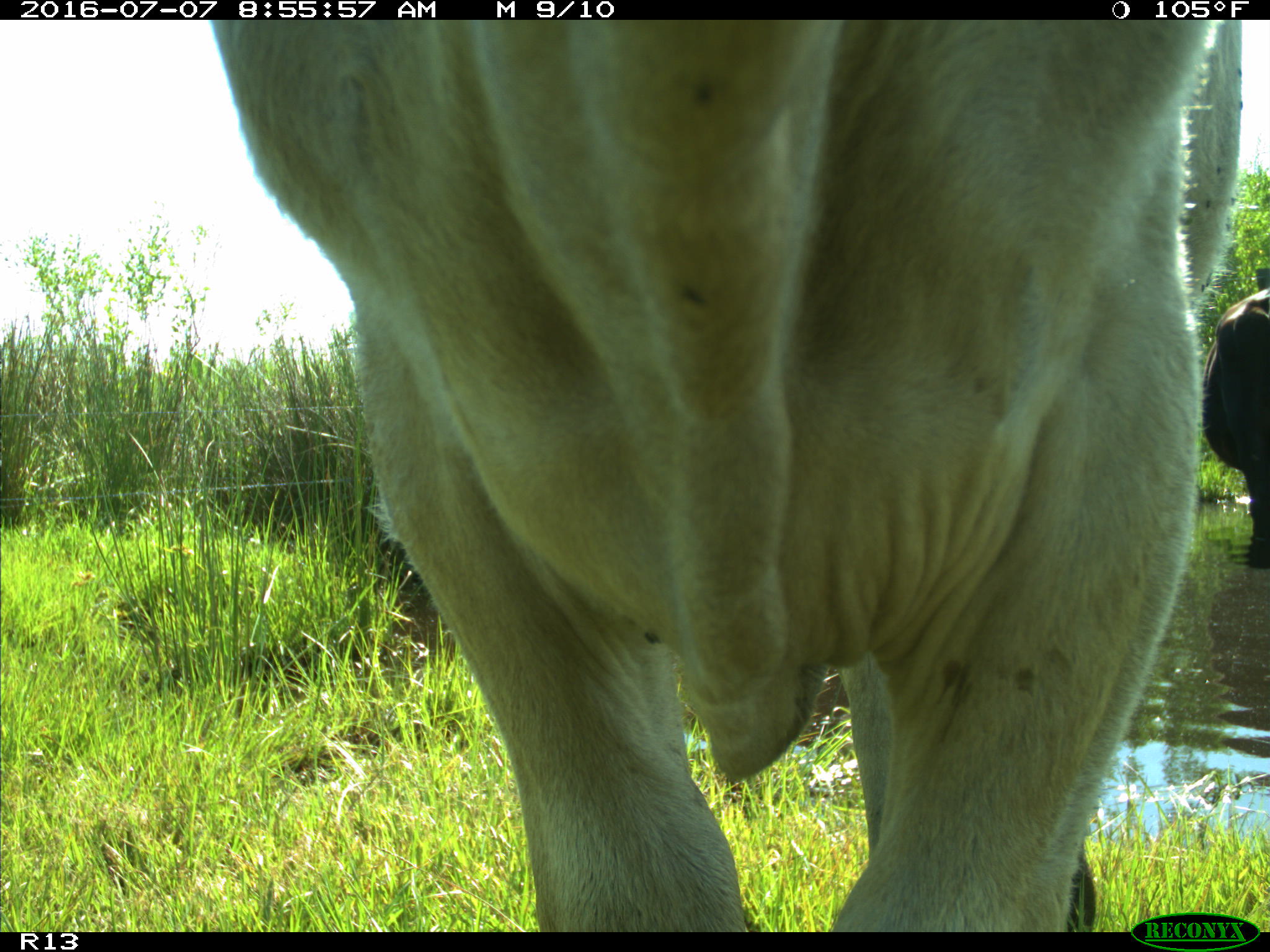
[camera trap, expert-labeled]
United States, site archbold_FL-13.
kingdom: Animalia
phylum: Chordata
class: Mammalia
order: Artiodactyla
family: Bovidae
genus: Bos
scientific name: Bos taurus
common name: domestic cow